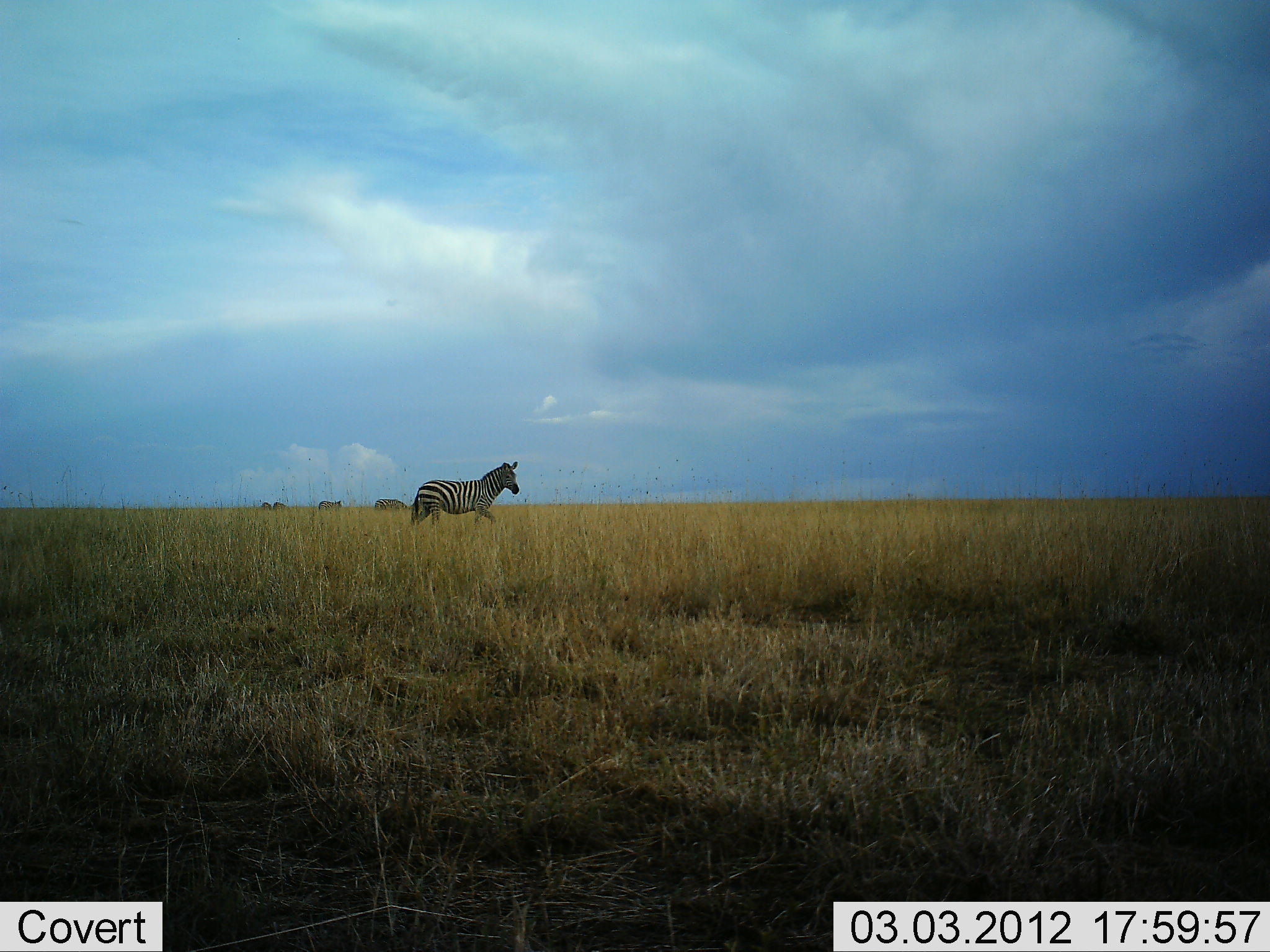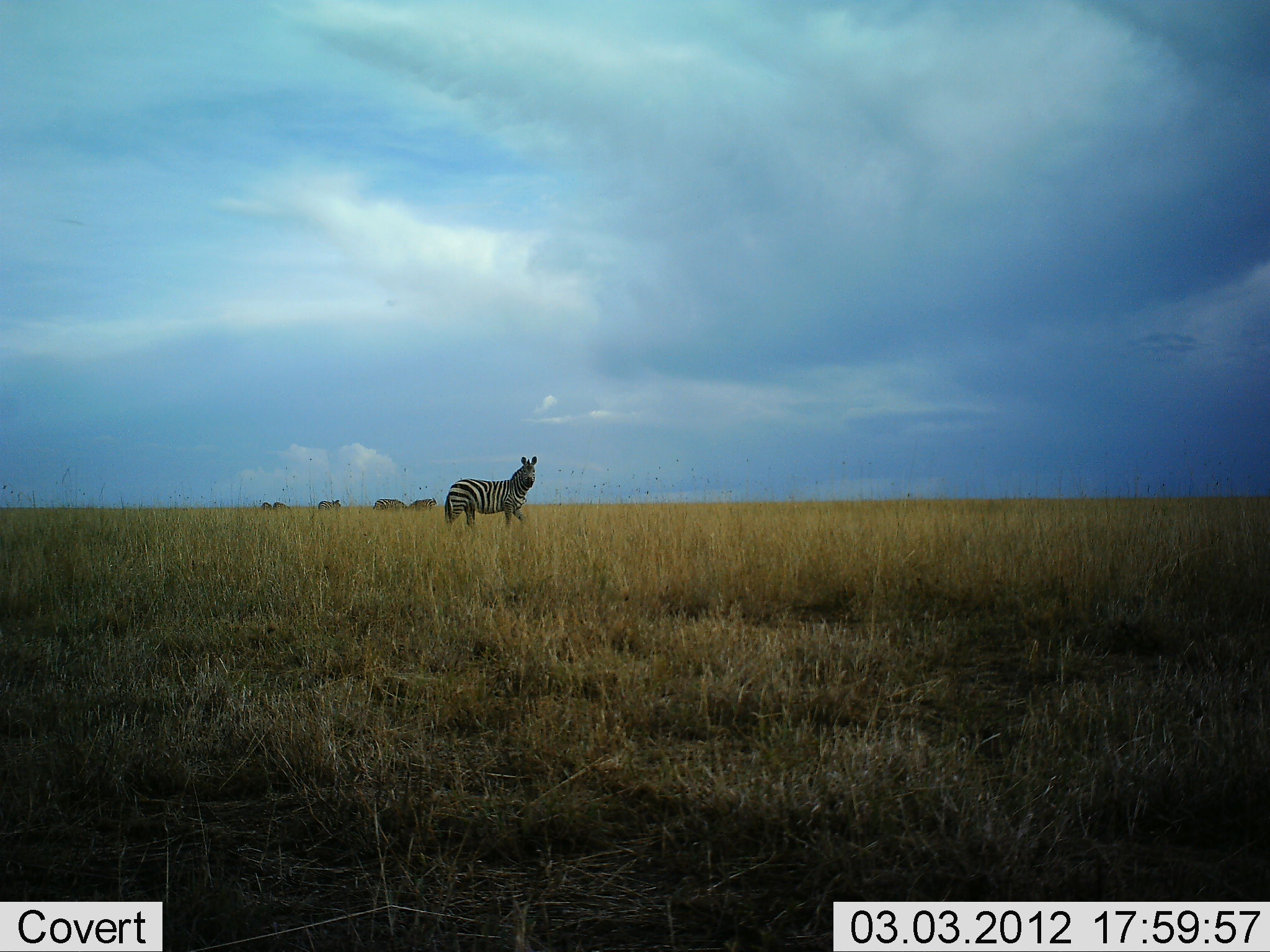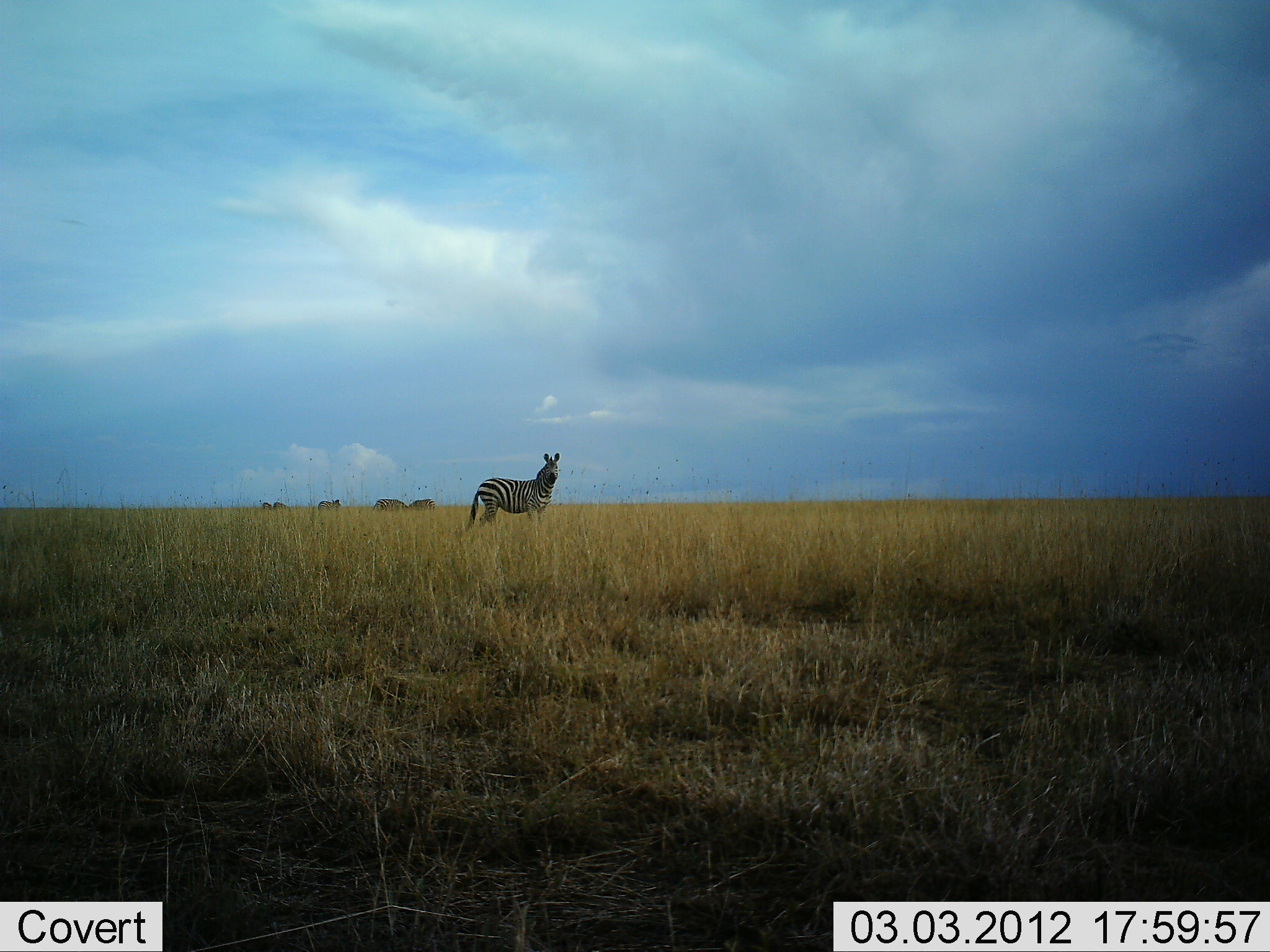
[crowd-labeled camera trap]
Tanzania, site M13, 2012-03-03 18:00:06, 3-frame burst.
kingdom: Animalia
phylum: Chordata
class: Mammalia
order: Perissodactyla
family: Equidae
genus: Equus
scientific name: Equus quagga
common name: plains zebra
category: zebra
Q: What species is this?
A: Zebra (plains zebra) (Equus quagga).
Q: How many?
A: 1.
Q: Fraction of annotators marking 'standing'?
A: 33%.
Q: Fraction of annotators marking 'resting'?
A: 0%.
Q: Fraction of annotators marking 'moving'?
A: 81%.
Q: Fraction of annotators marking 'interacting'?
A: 0%.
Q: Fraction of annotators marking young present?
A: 0%.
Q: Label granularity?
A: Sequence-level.